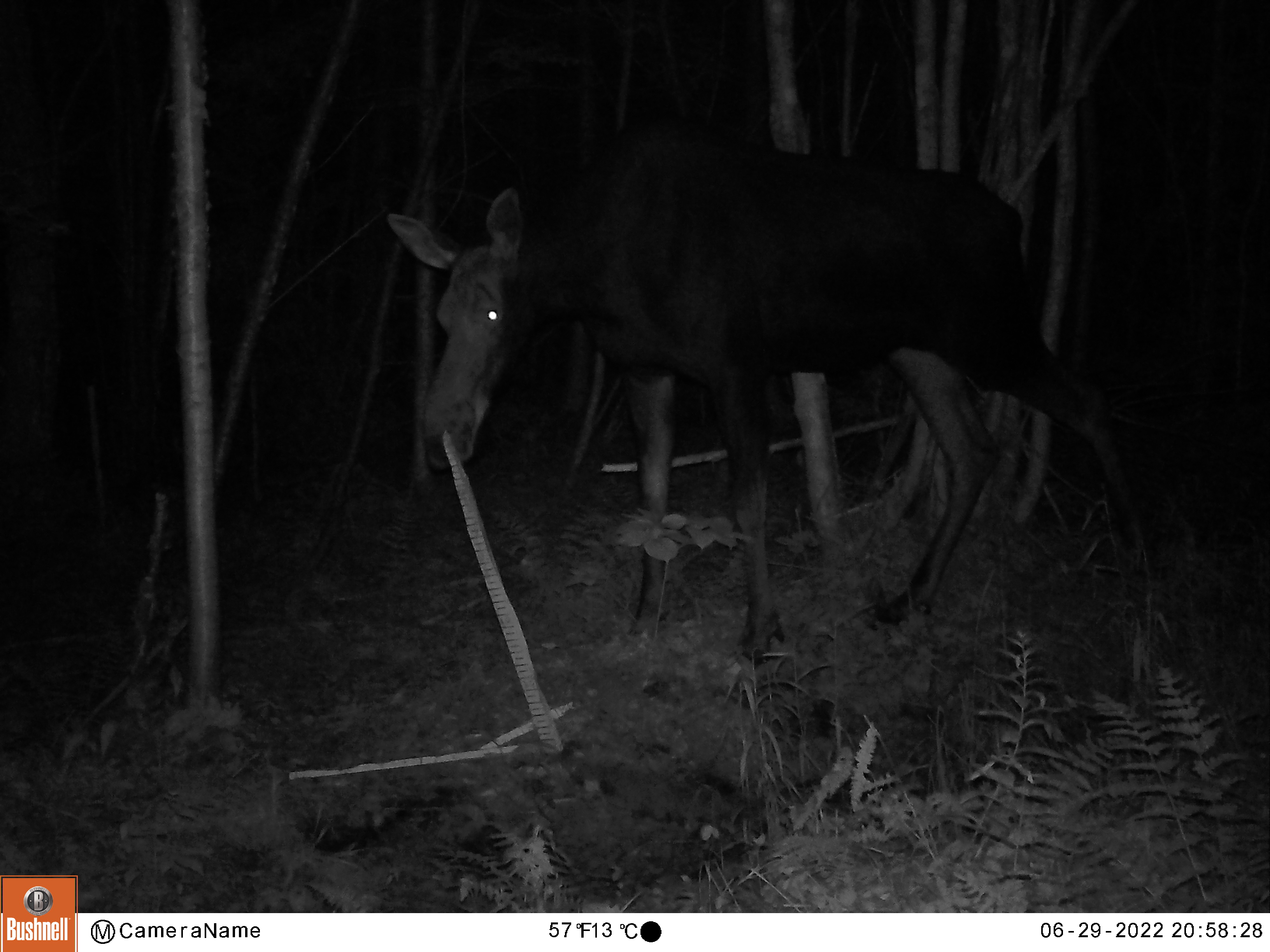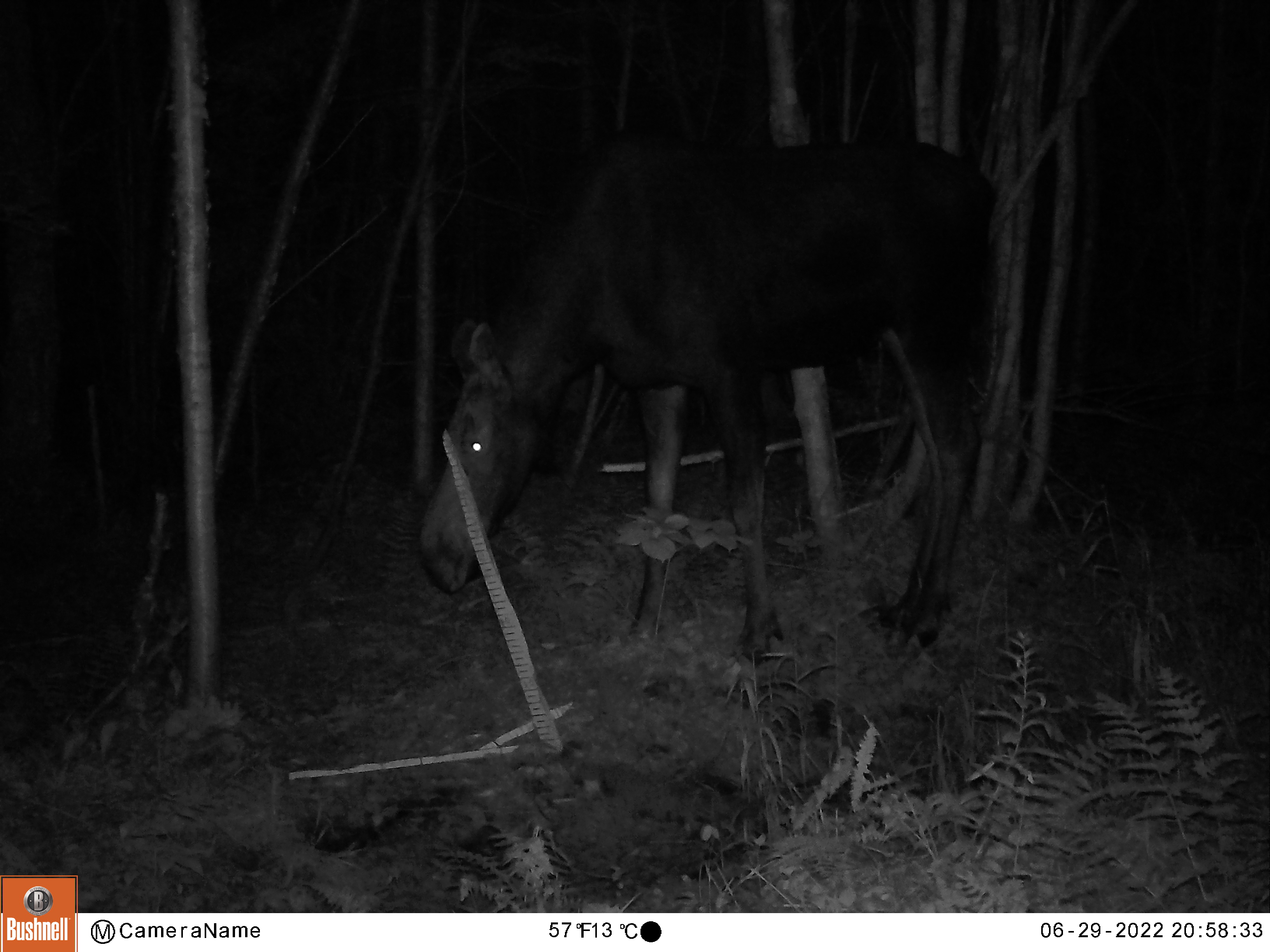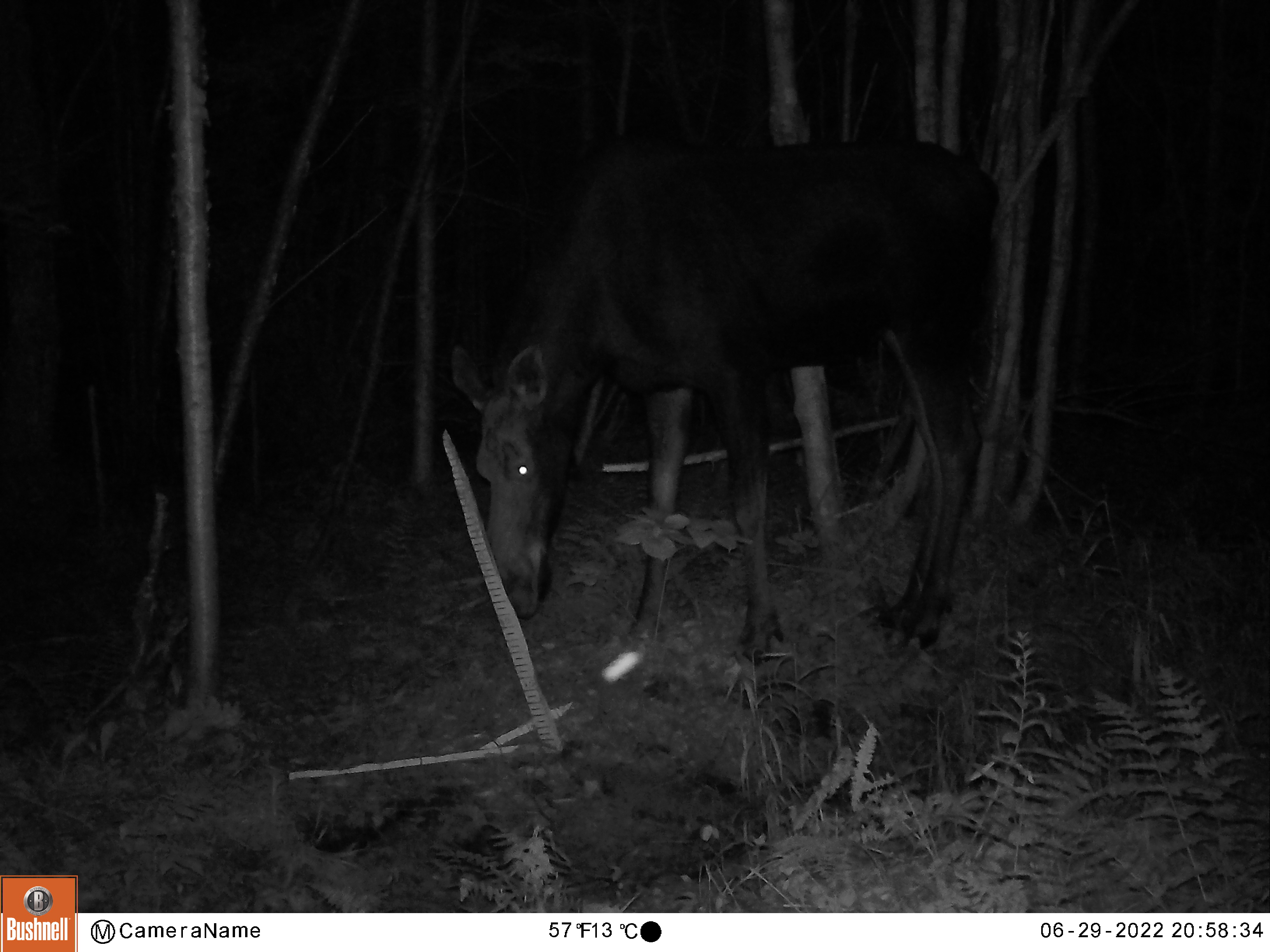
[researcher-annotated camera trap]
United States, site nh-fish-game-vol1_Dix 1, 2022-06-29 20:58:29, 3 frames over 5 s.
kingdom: Animalia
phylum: Chordata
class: Mammalia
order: Artiodactyla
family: Cervidae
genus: Alces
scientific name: Alces alces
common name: moose